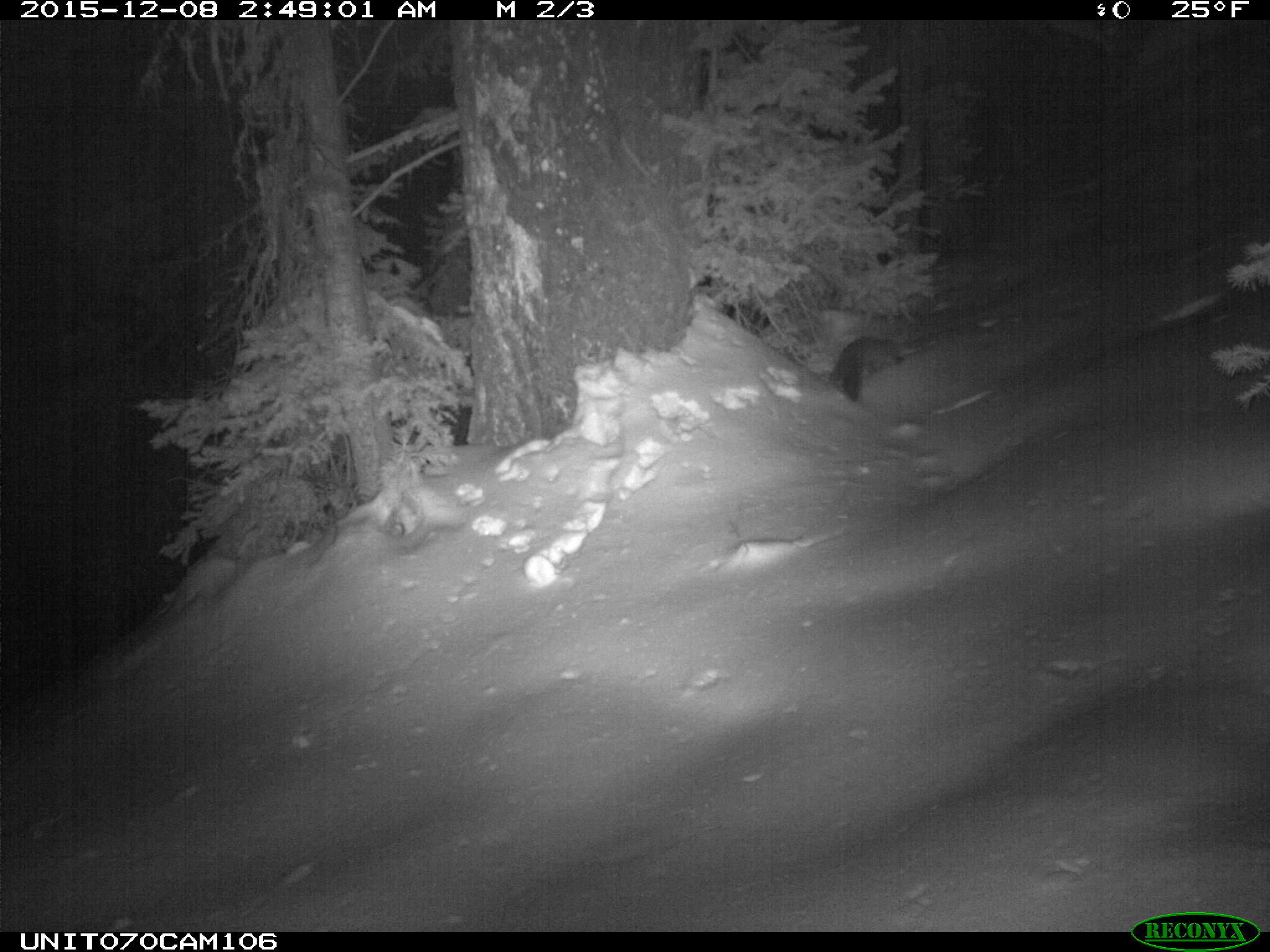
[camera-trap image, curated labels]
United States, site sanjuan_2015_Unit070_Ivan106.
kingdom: Animalia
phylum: Chordata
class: Mammalia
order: Carnivora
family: Mustelidae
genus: Martes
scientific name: Martes americana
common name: american marten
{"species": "Martes americana (american marten)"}